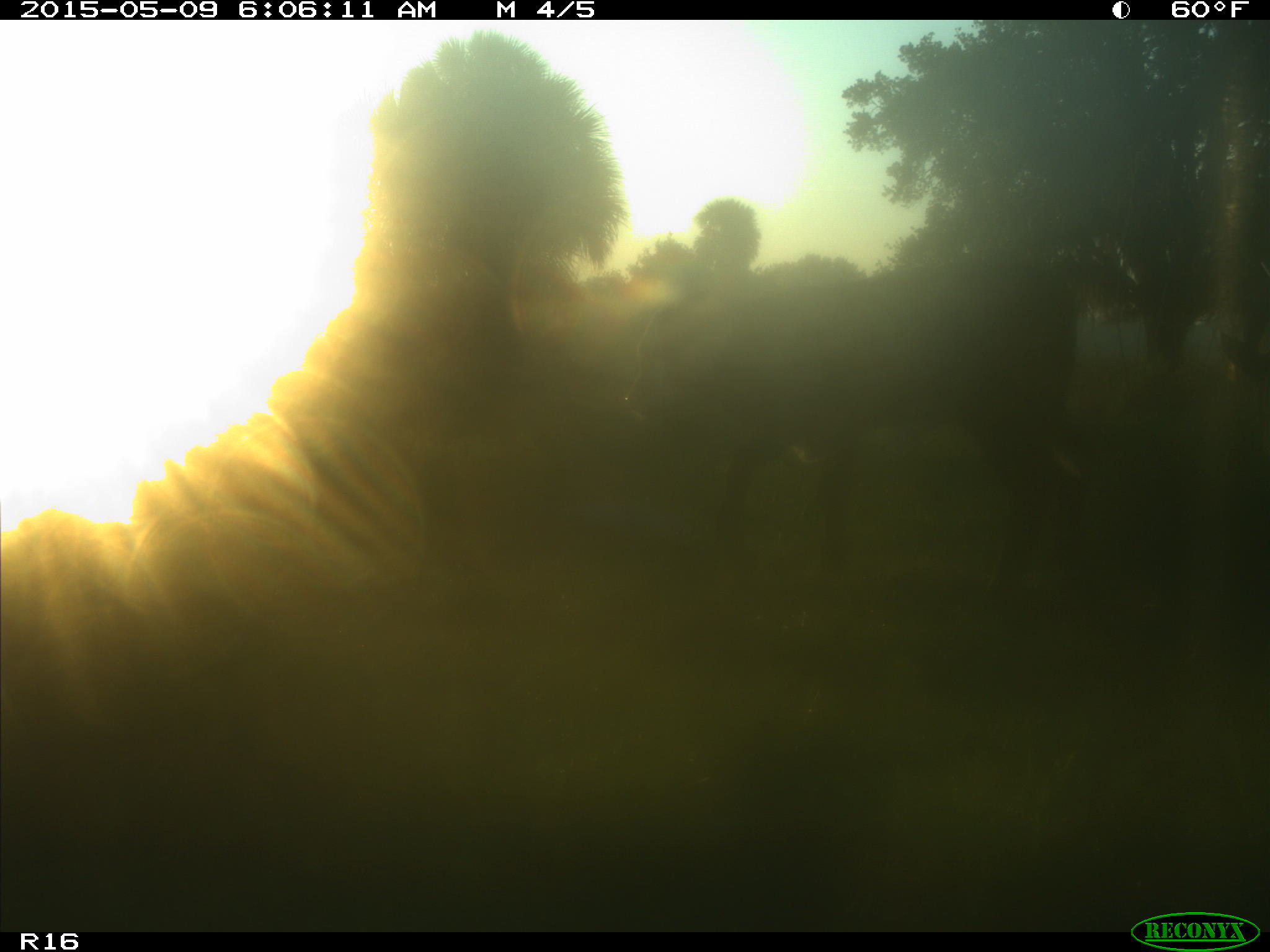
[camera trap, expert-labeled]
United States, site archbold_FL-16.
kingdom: Animalia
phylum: Chordata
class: Mammalia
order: Artiodactyla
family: Bovidae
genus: Bos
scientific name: Bos taurus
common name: domestic cow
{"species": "Bos taurus (domestic cow)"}